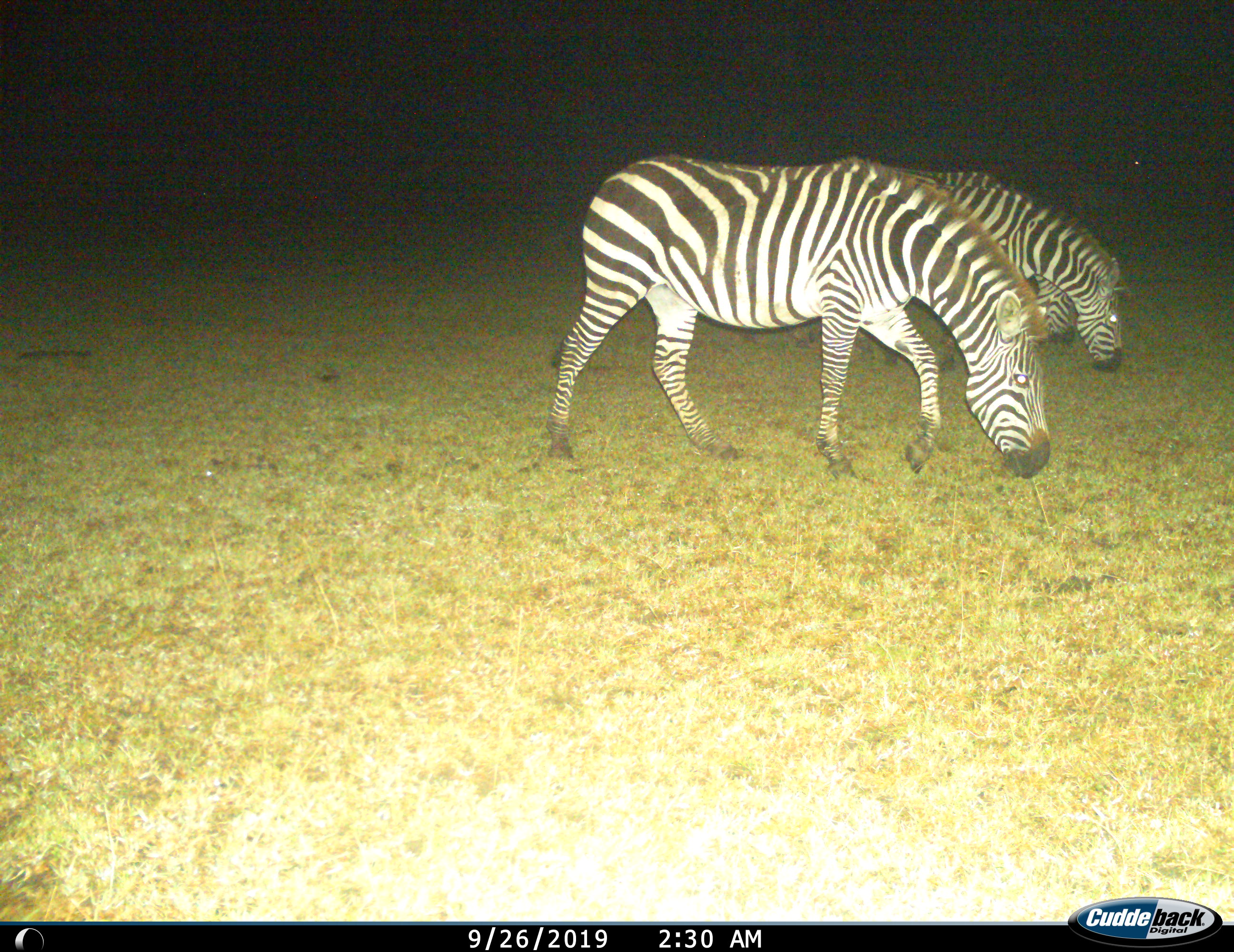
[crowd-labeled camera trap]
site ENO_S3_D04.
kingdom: Animalia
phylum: Chordata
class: Mammalia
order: Perissodactyla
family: Equidae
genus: Equus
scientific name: Equus quagga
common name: plains zebra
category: zebraplains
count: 3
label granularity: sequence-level